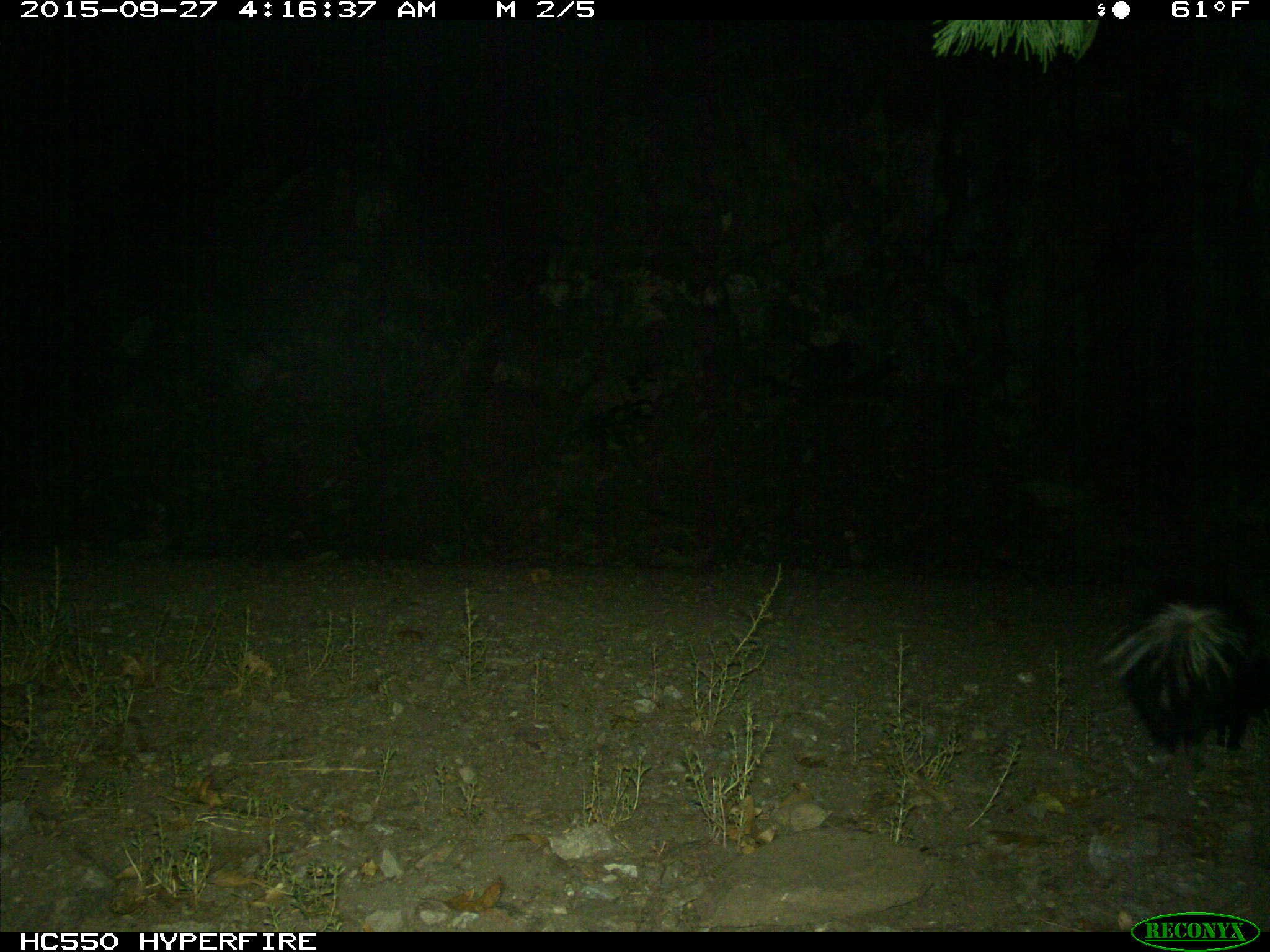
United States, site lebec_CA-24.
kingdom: Animalia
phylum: Chordata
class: Mammalia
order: Carnivora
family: Mephitidae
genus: Mephitis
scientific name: Mephitis mephitis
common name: striped skunk